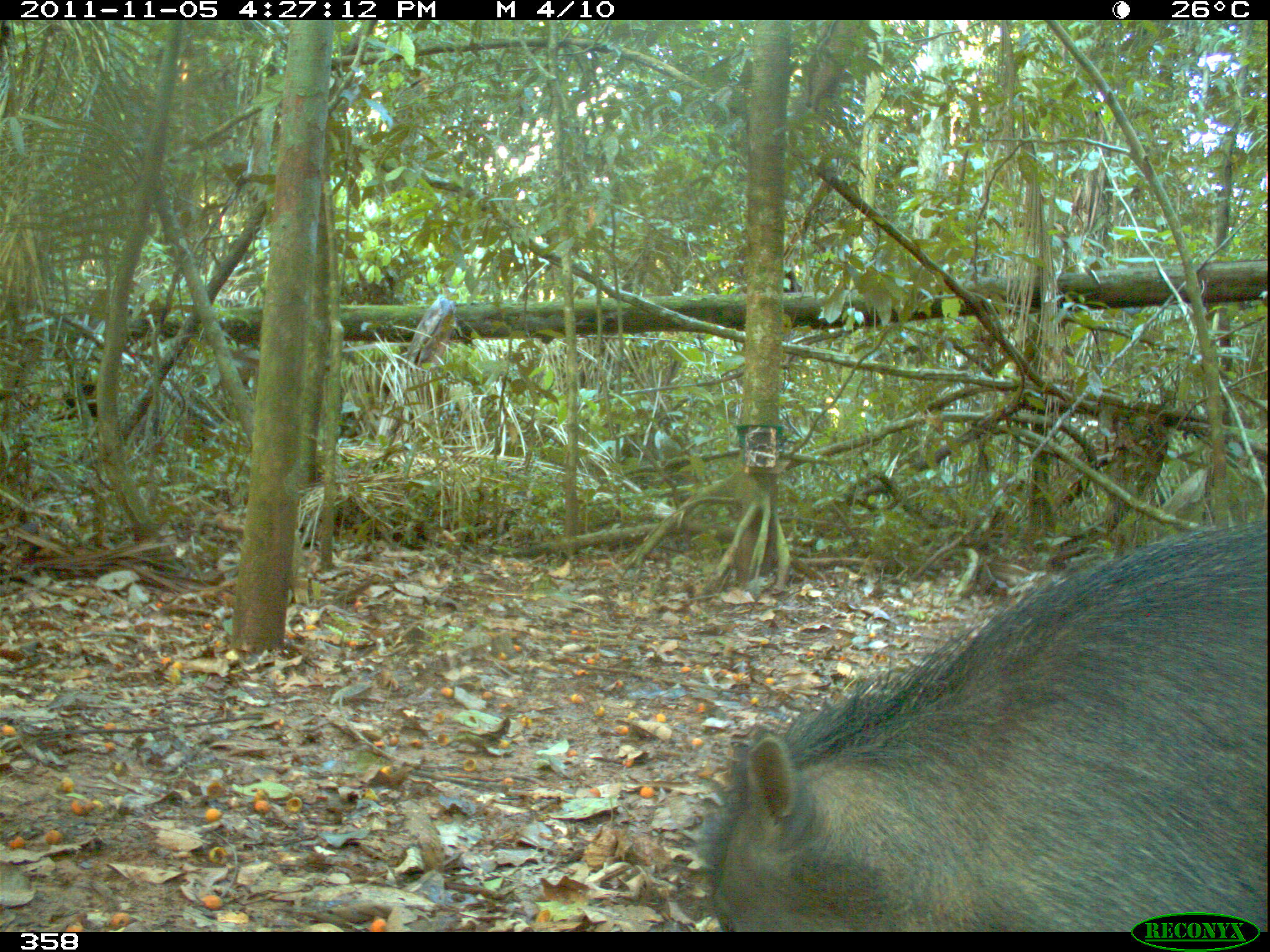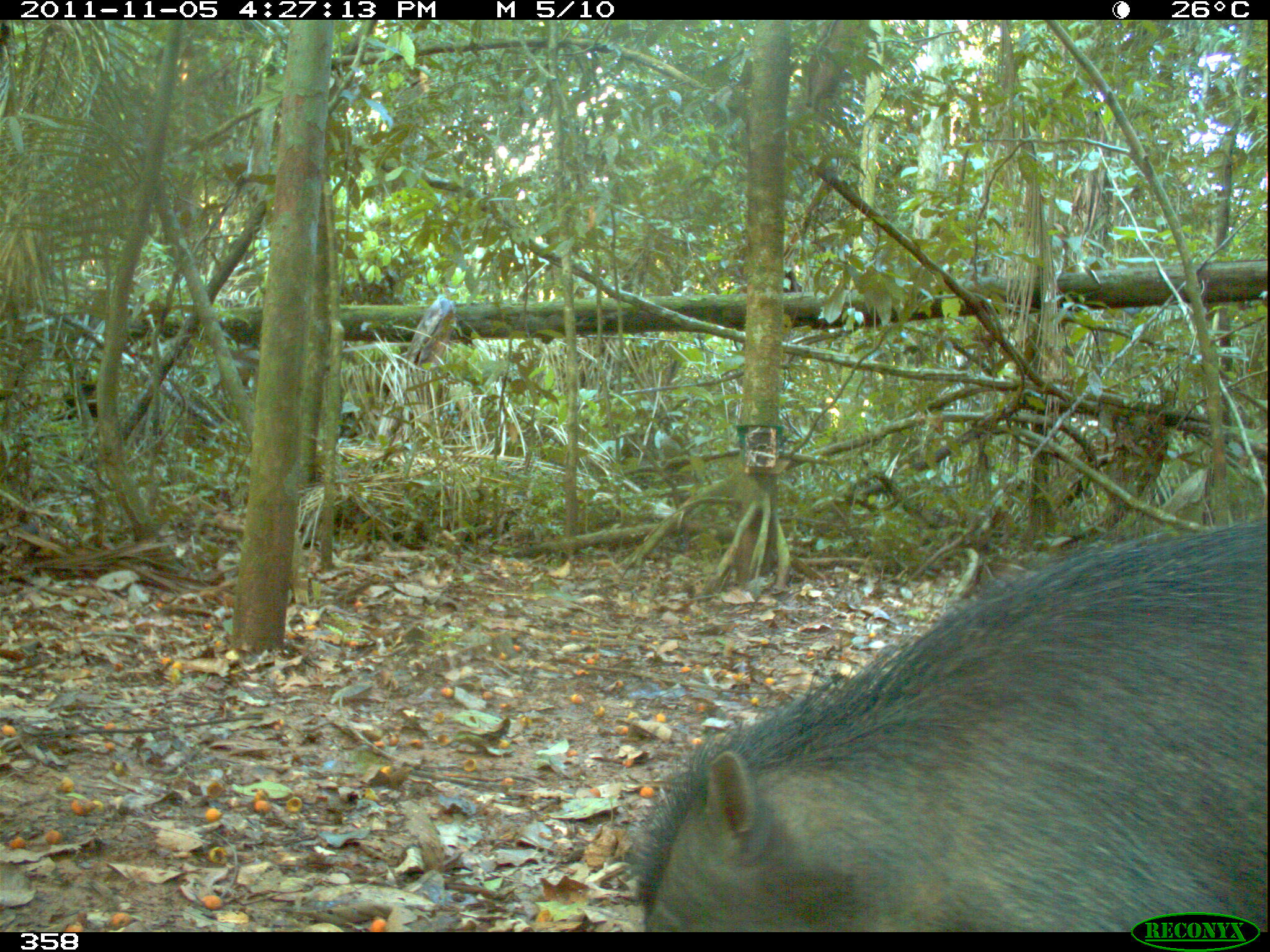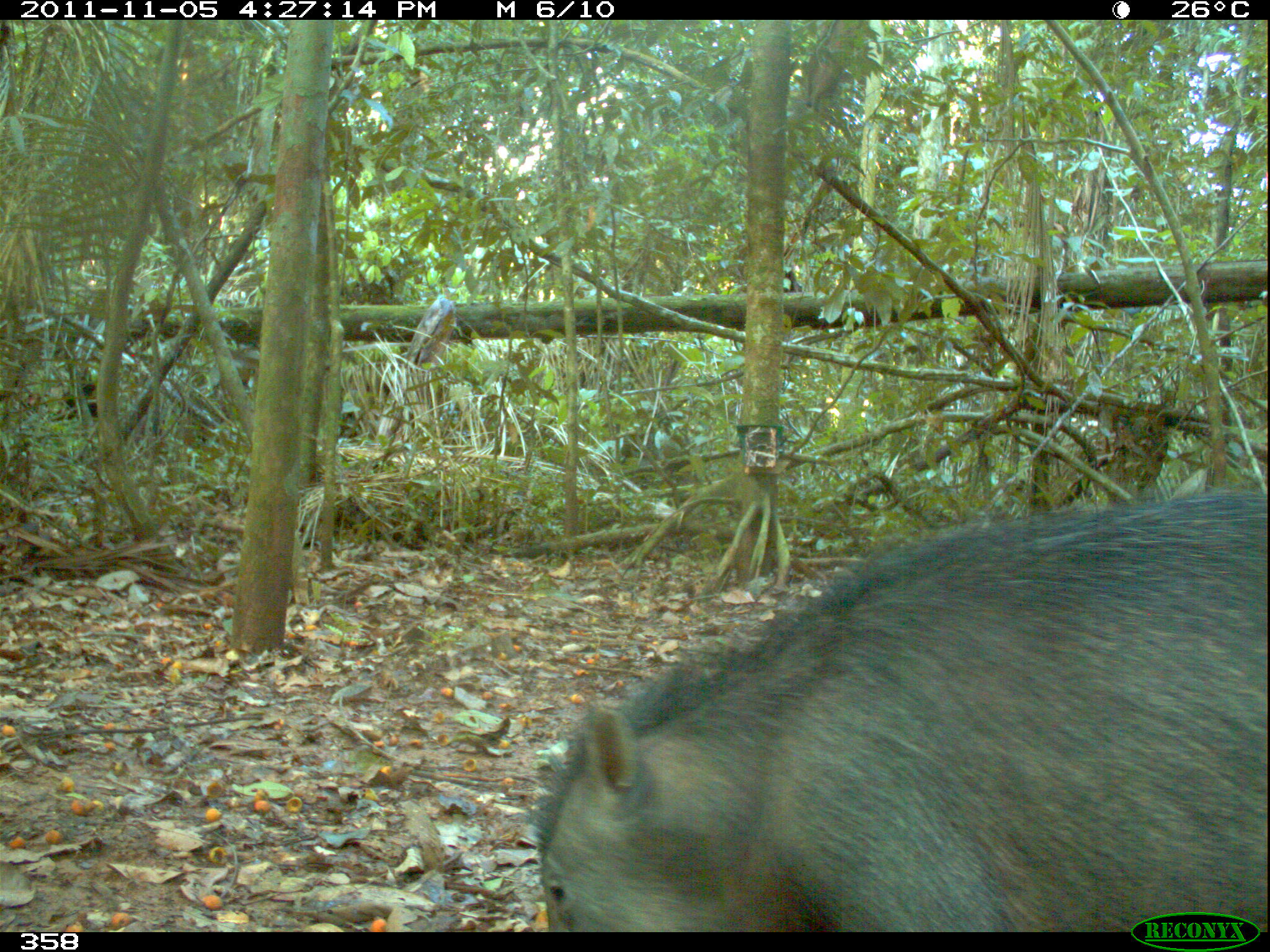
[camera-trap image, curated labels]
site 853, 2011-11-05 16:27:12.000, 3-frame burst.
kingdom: Animalia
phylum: Chordata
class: Mammalia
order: Artiodactyla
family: Tayassuidae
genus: Tayassu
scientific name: Tayassu pecari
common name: white-lipped peccary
Tayassu pecari (white-lipped peccary).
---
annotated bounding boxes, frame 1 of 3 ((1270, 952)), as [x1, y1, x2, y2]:
tayassu pecari: [697, 513, 1270, 932]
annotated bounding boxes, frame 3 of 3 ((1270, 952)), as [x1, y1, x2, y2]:
tayassu pecari: [527, 490, 1270, 932]